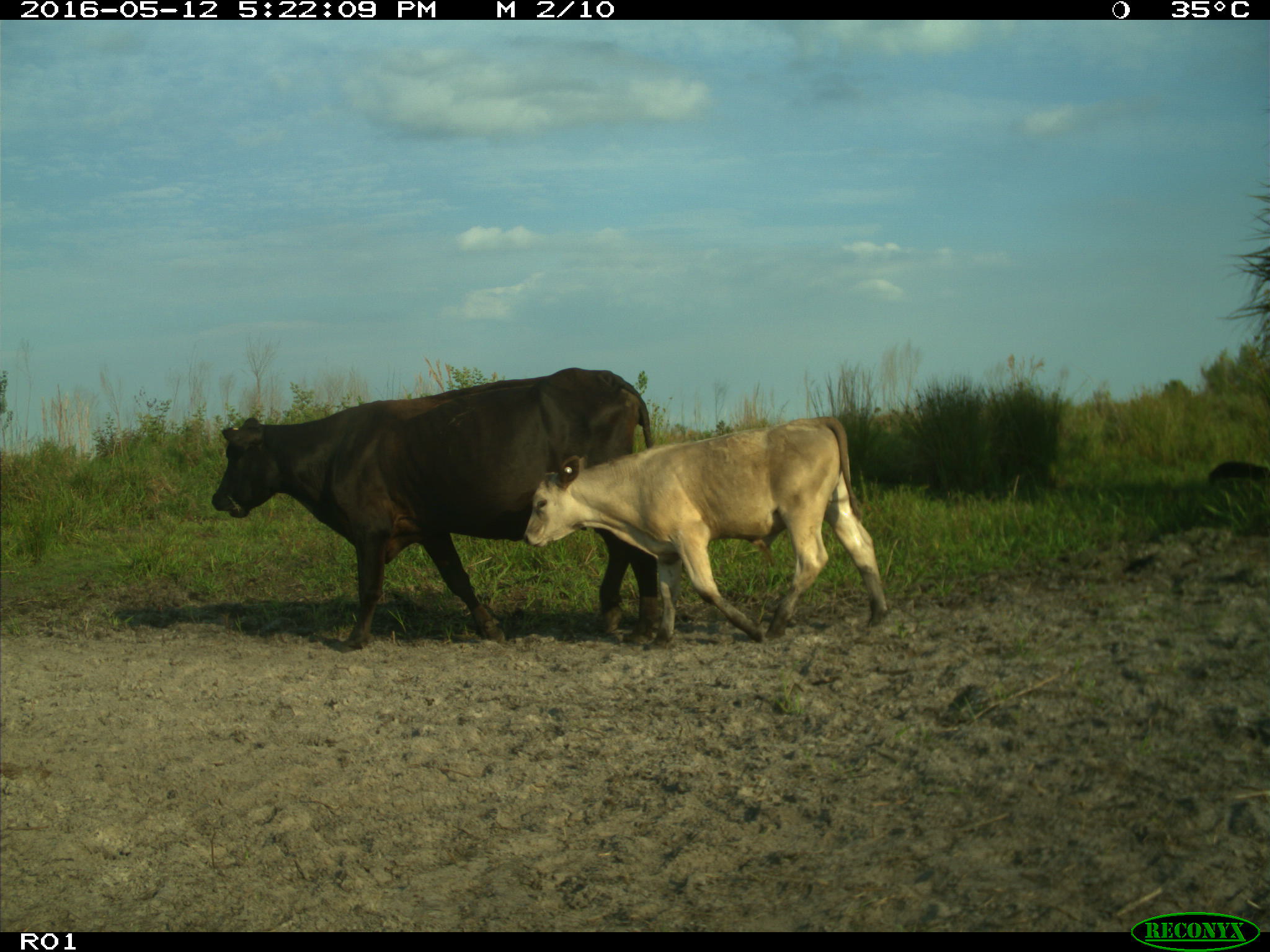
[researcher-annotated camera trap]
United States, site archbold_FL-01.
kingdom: Animalia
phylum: Chordata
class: Mammalia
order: Artiodactyla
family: Bovidae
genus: Bos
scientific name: Bos taurus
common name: domestic cow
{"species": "Bos taurus (domestic cow)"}